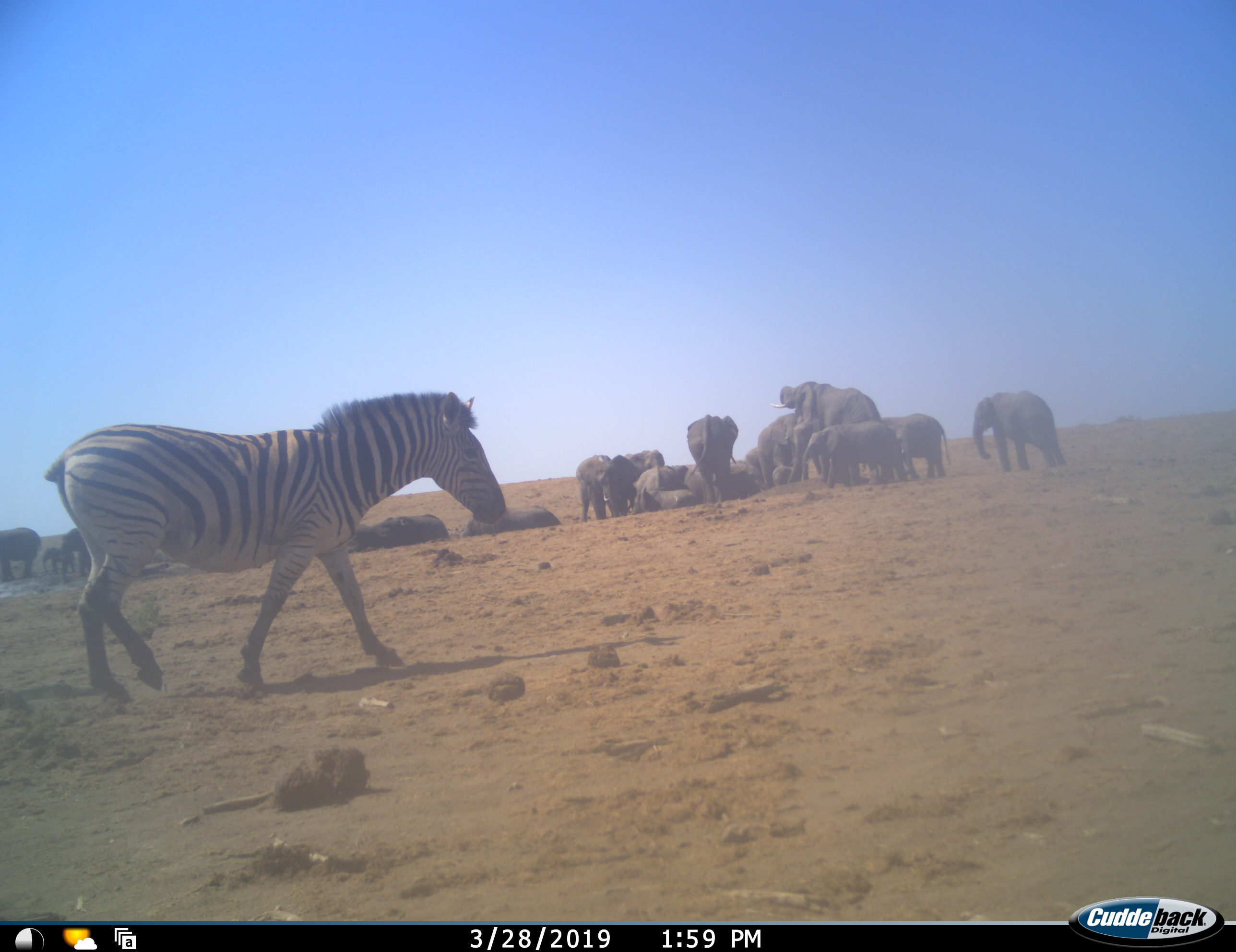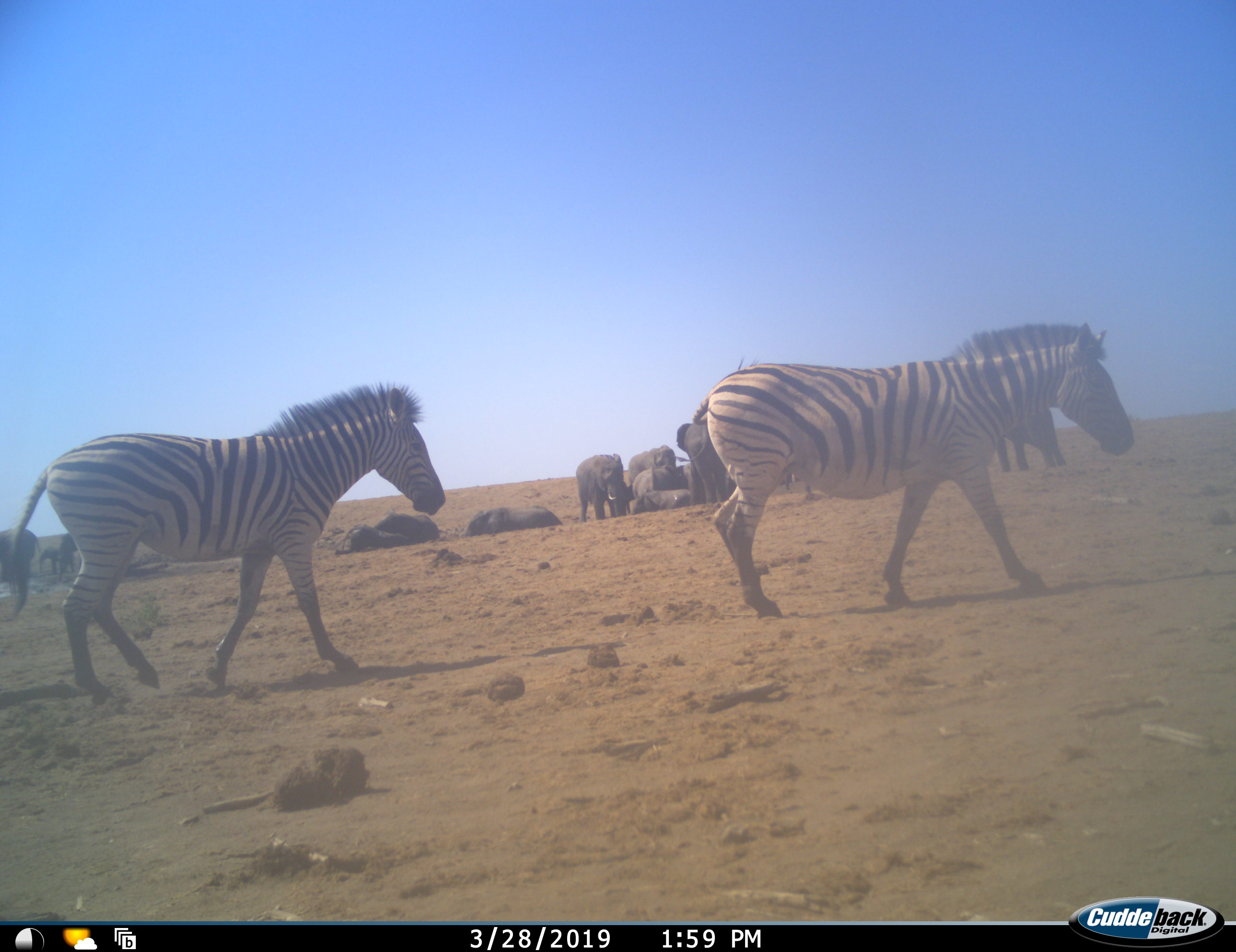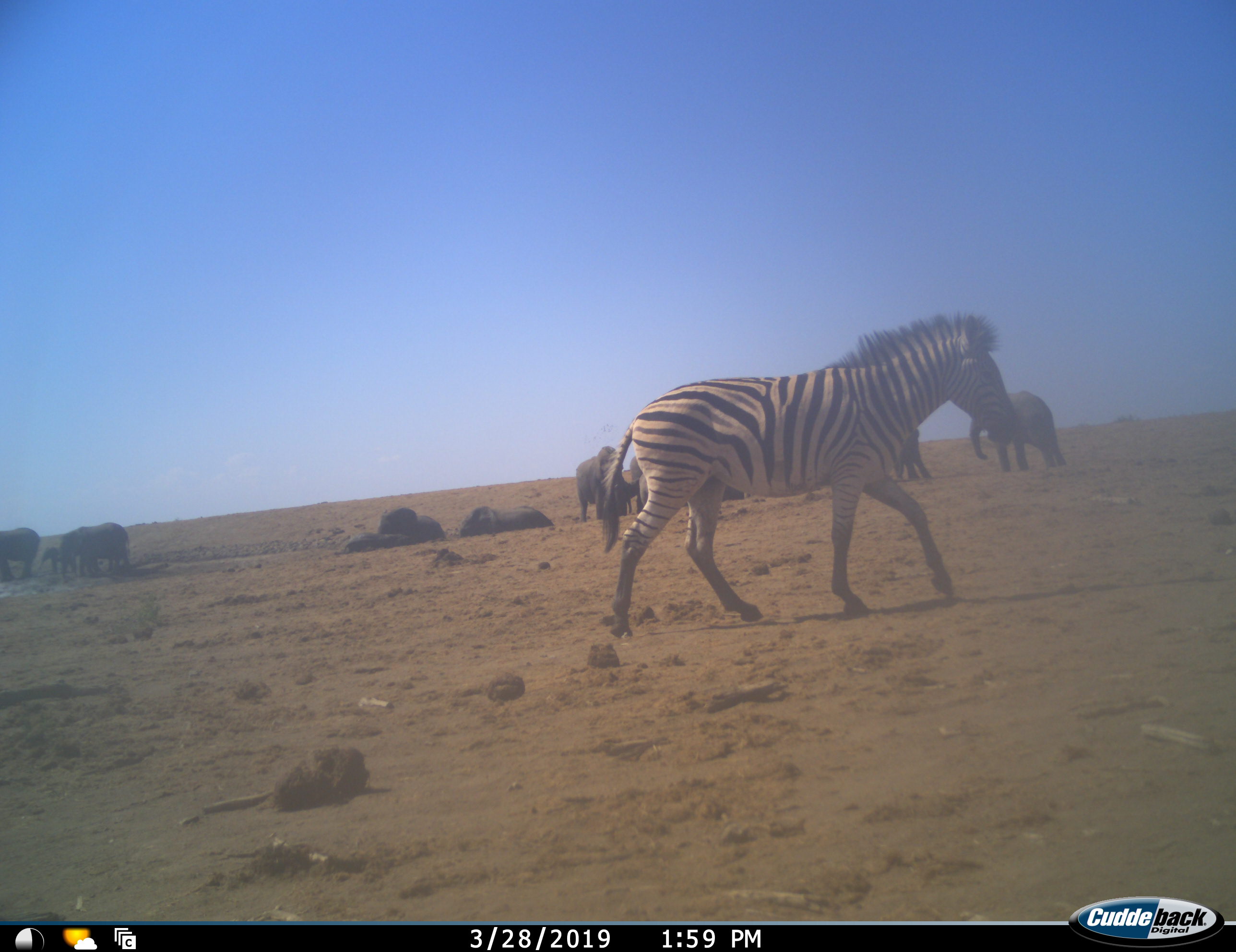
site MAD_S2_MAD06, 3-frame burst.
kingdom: Animalia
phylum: Chordata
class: Mammalia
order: Proboscidea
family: Elephantidae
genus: Loxodonta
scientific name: Loxodonta africana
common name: african bush elephant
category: elephant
Elephant (african bush elephant) (Loxodonta africana), count 11-50. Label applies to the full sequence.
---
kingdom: Animalia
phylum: Chordata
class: Mammalia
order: Perissodactyla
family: Equidae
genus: Equus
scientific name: Equus quagga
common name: plains zebra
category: zebraplains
Zebraplains (plains zebra) (Equus quagga), count 1. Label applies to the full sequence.